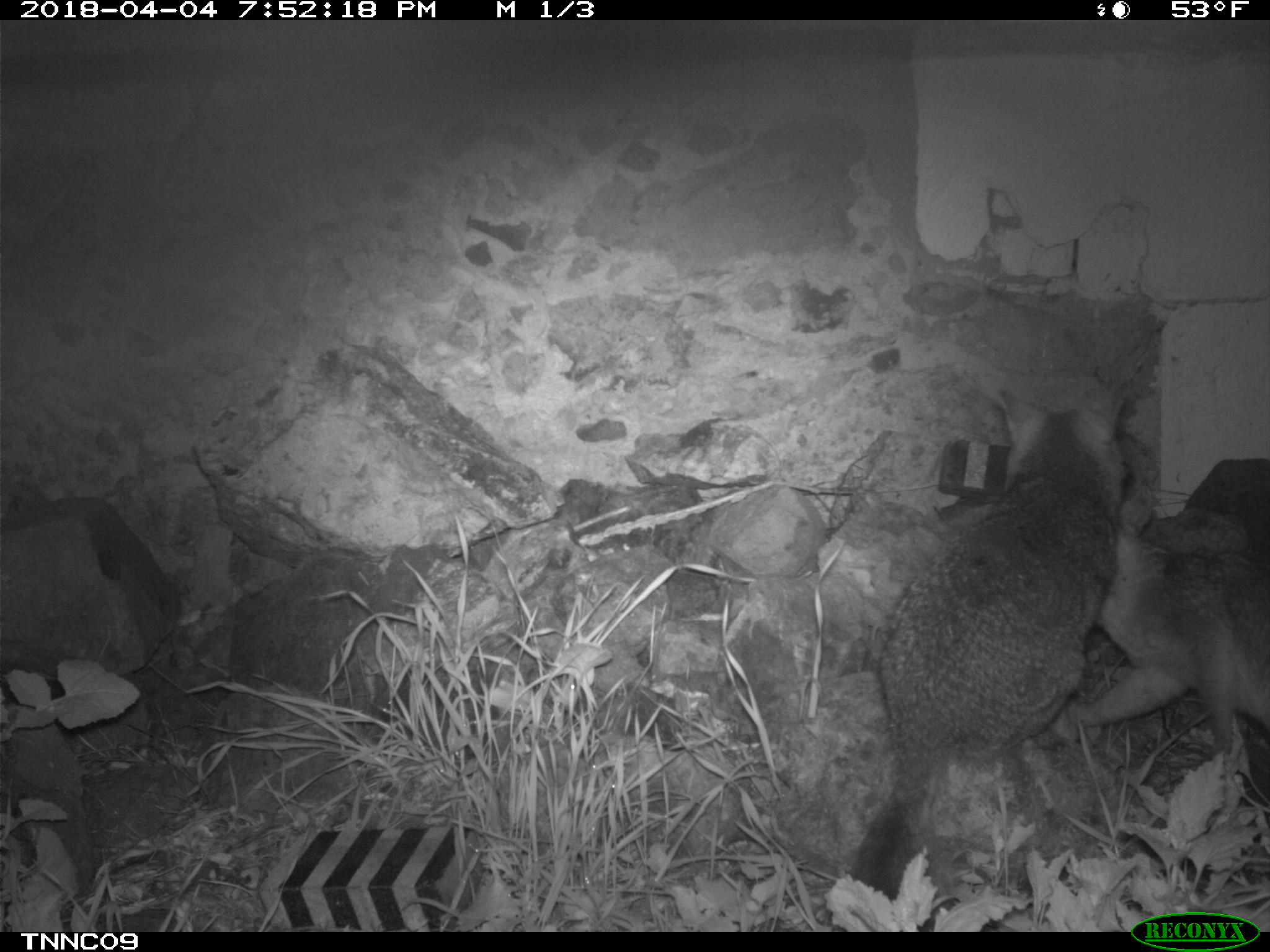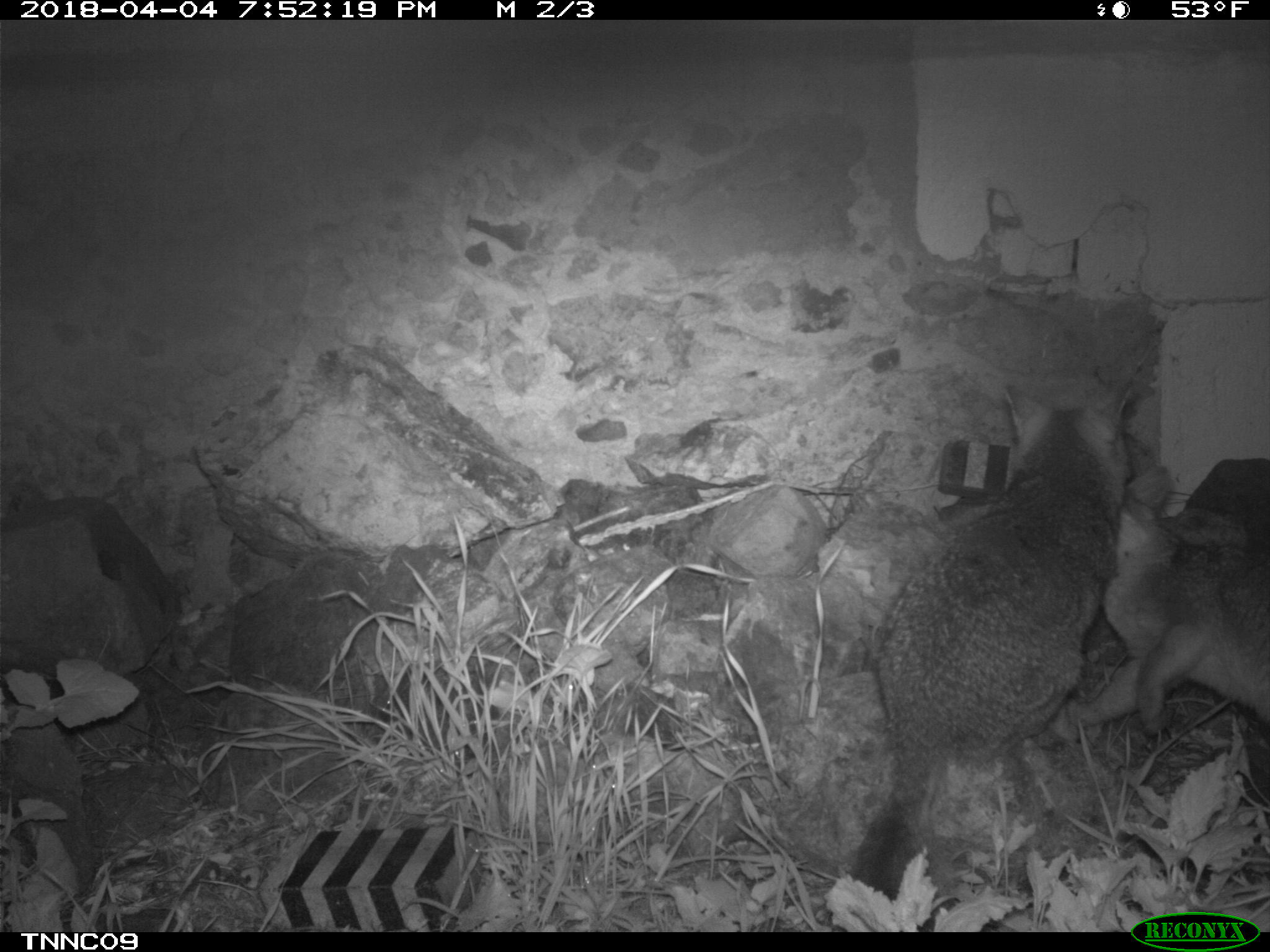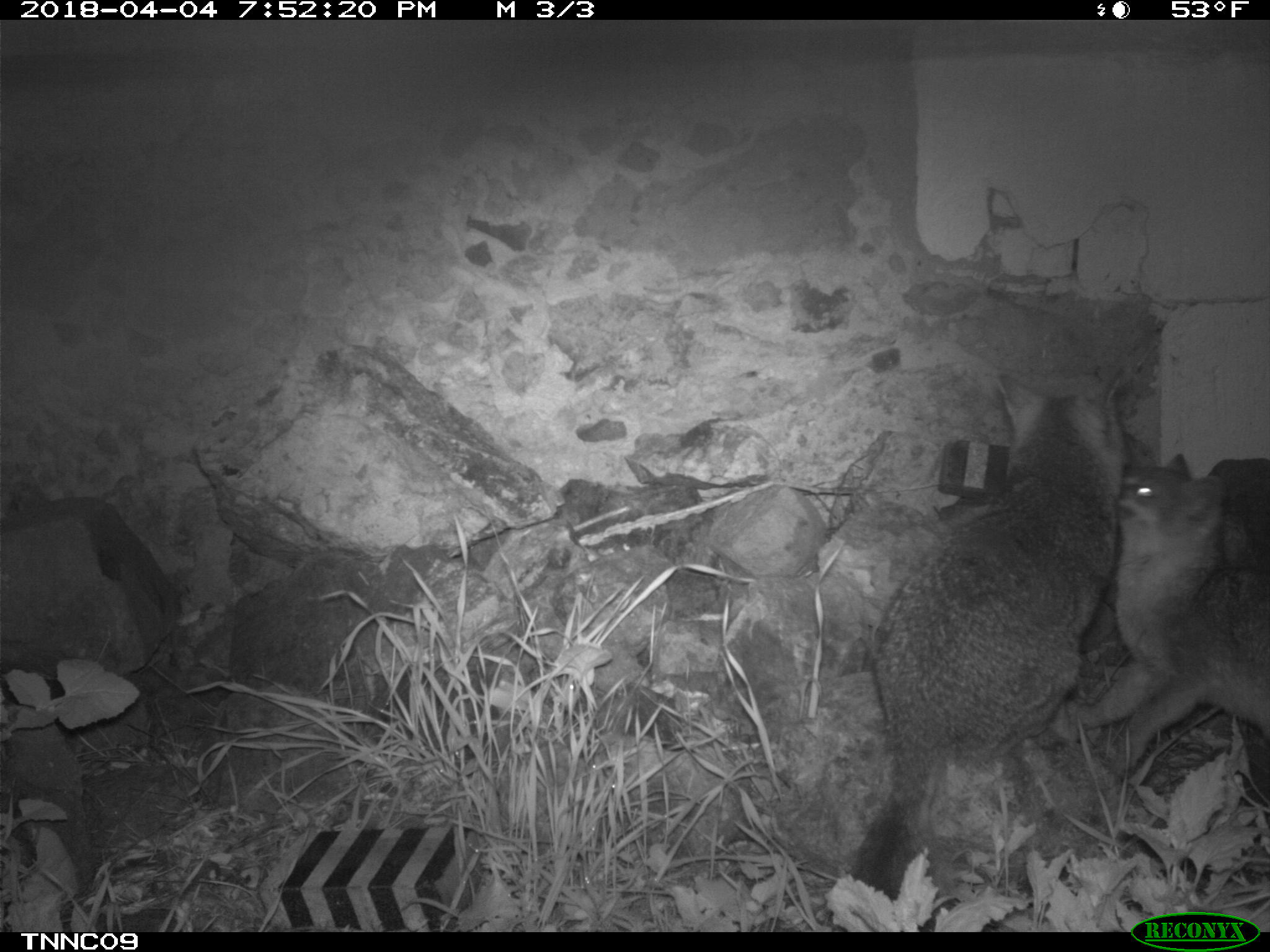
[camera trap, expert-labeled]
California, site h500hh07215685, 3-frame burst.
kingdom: Animalia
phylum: Chordata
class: Mammalia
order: Carnivora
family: Canidae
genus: Urocyon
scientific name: Urocyon littoralis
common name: island fox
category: fox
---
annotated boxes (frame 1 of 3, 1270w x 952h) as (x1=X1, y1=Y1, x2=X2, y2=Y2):
fox: (x1=851, y1=376, x2=1130, y2=899); (x1=1065, y1=486, x2=1269, y2=754)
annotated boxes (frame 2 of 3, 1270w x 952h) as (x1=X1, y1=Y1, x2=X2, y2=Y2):
fox: (x1=851, y1=376, x2=1132, y2=899); (x1=1065, y1=465, x2=1269, y2=734)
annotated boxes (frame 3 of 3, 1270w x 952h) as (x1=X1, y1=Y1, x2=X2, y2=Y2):
fox: (x1=854, y1=364, x2=1153, y2=899); (x1=1067, y1=454, x2=1269, y2=784)